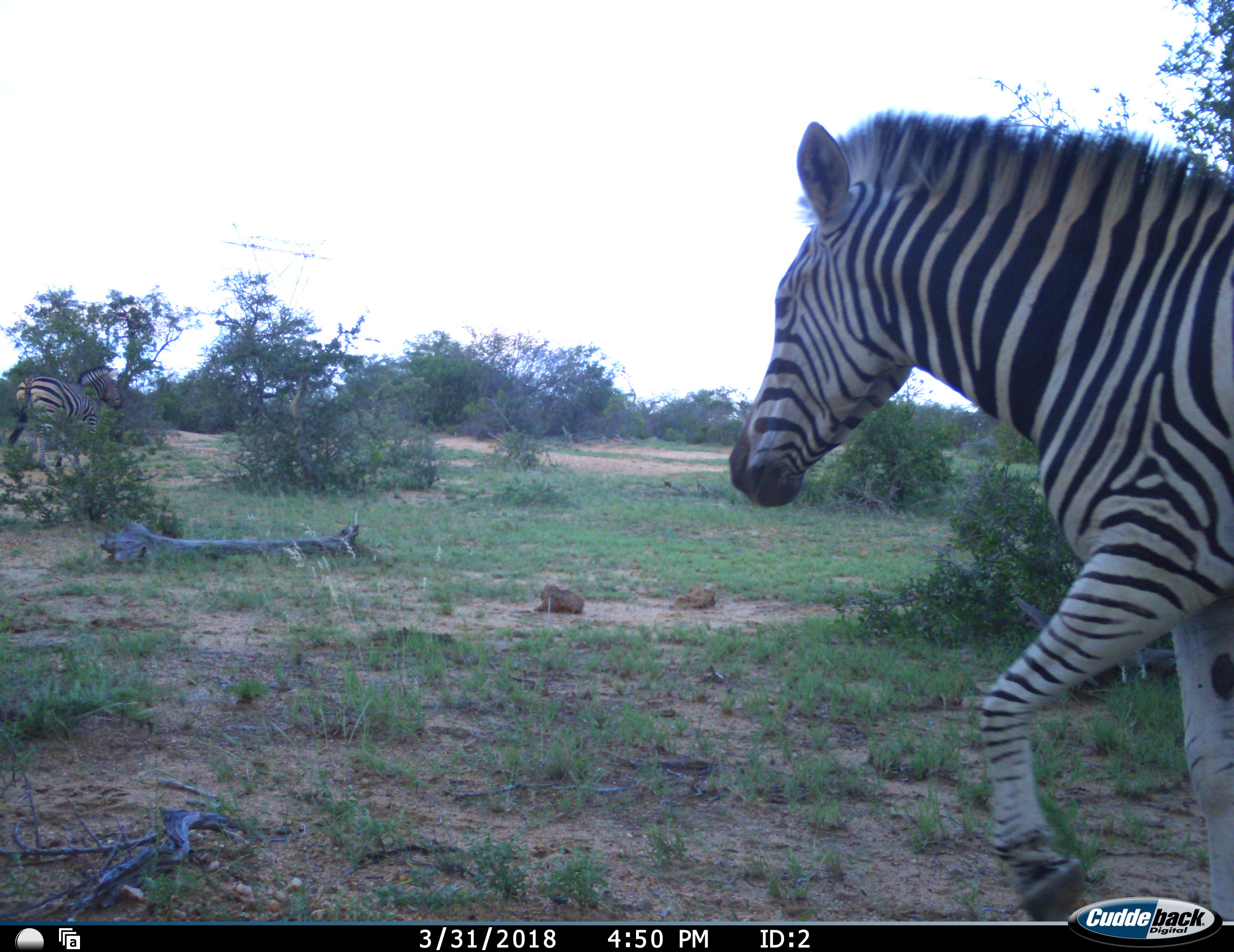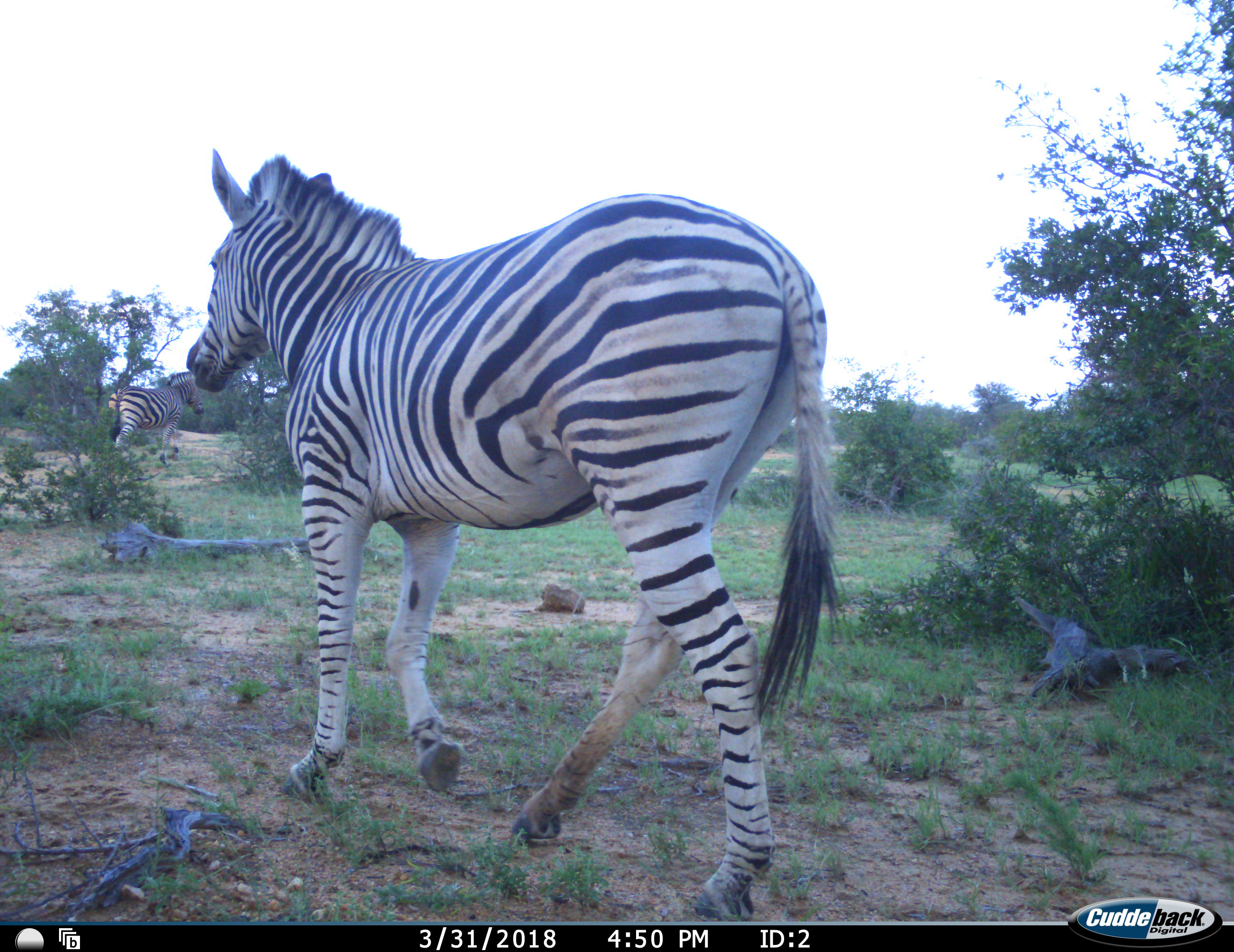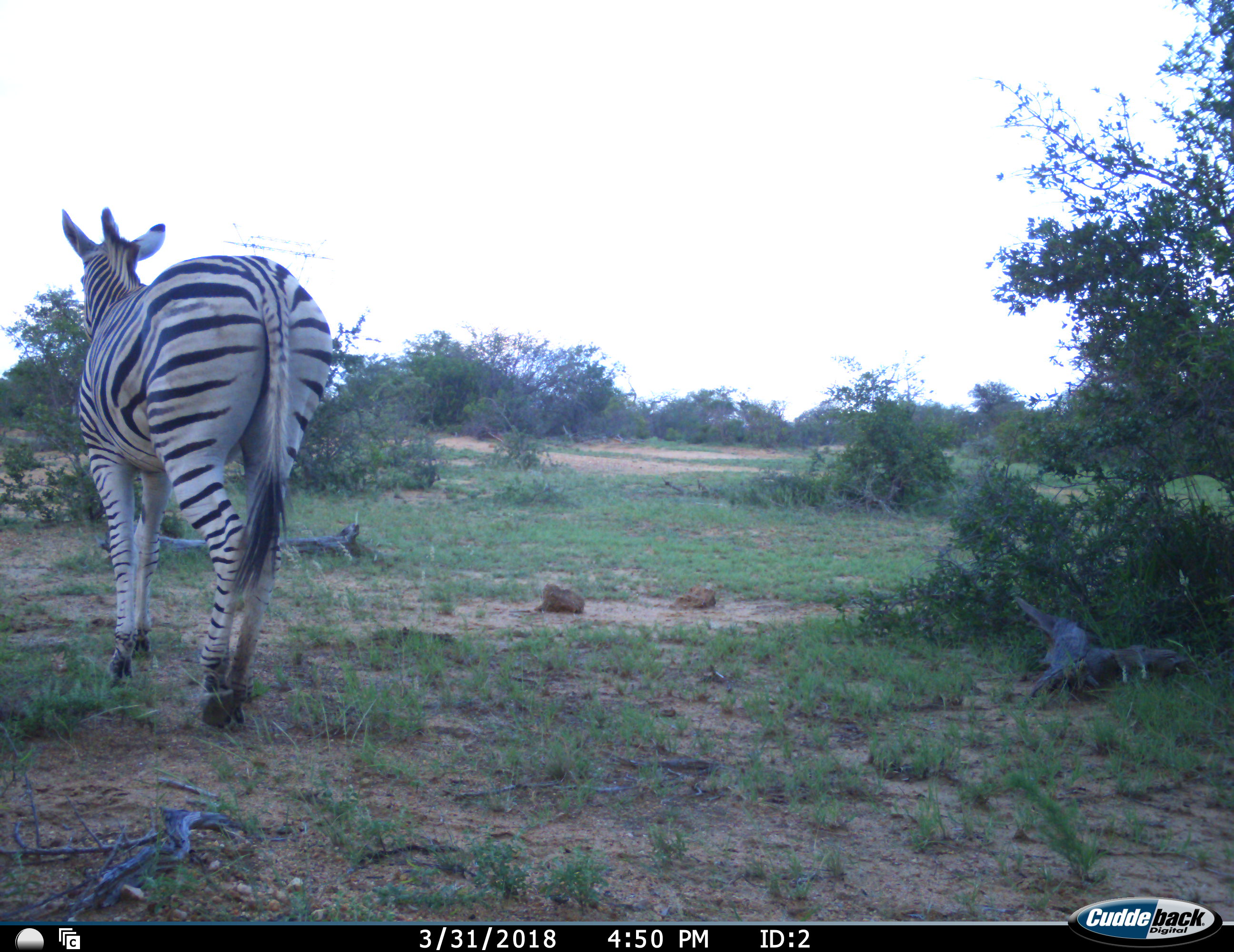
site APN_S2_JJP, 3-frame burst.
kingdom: Animalia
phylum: Chordata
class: Mammalia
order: Perissodactyla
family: Equidae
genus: Equus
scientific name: Equus quagga burchellii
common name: burchell's zebra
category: zebraburchells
Zebraburchells (burchell's zebra) (Equus quagga burchellii), count 2. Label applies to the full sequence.